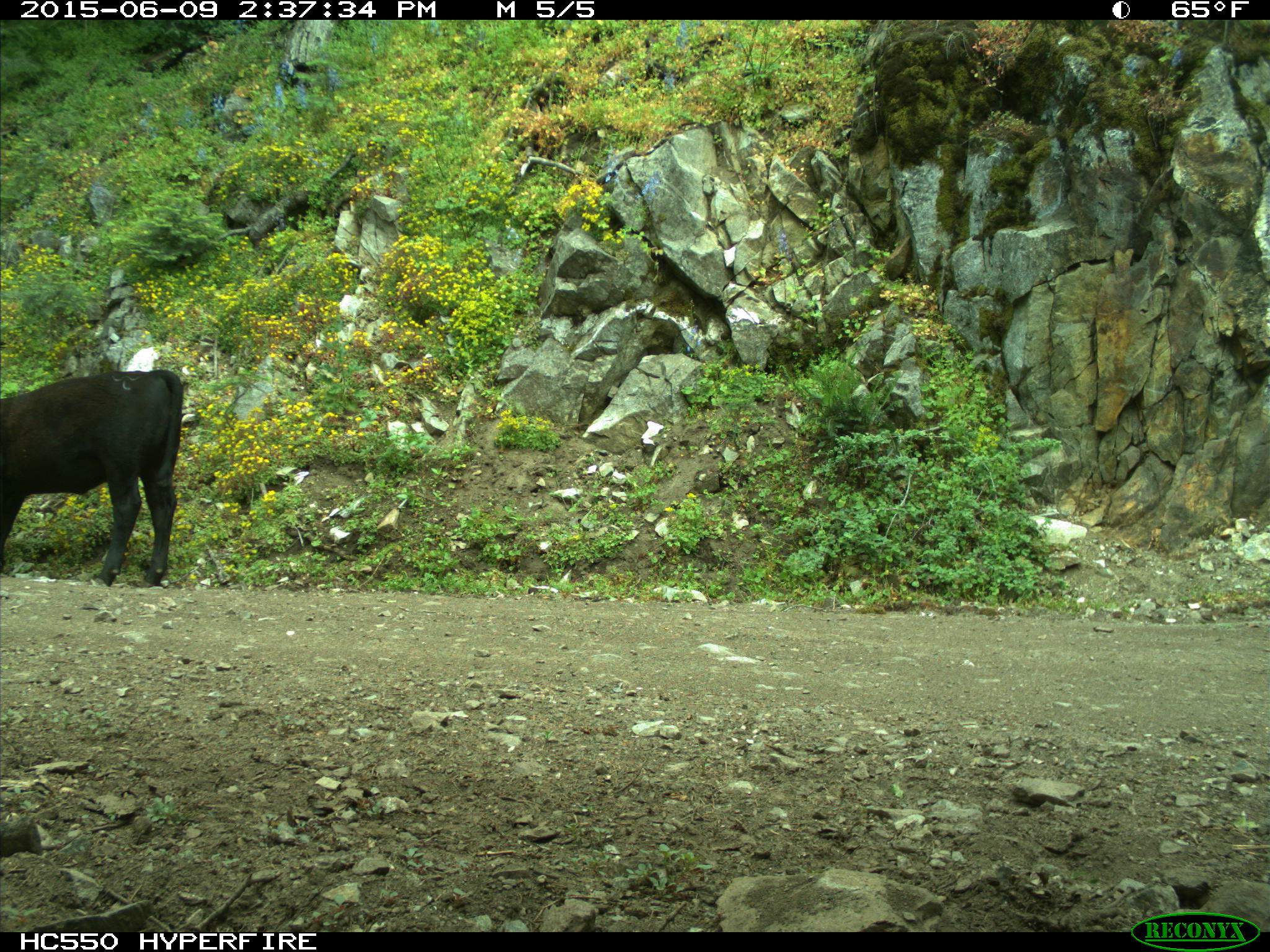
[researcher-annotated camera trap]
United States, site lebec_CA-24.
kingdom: Animalia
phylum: Chordata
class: Mammalia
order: Artiodactyla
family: Bovidae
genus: Bos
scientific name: Bos taurus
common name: domestic cow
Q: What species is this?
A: Bos taurus (domestic cow).